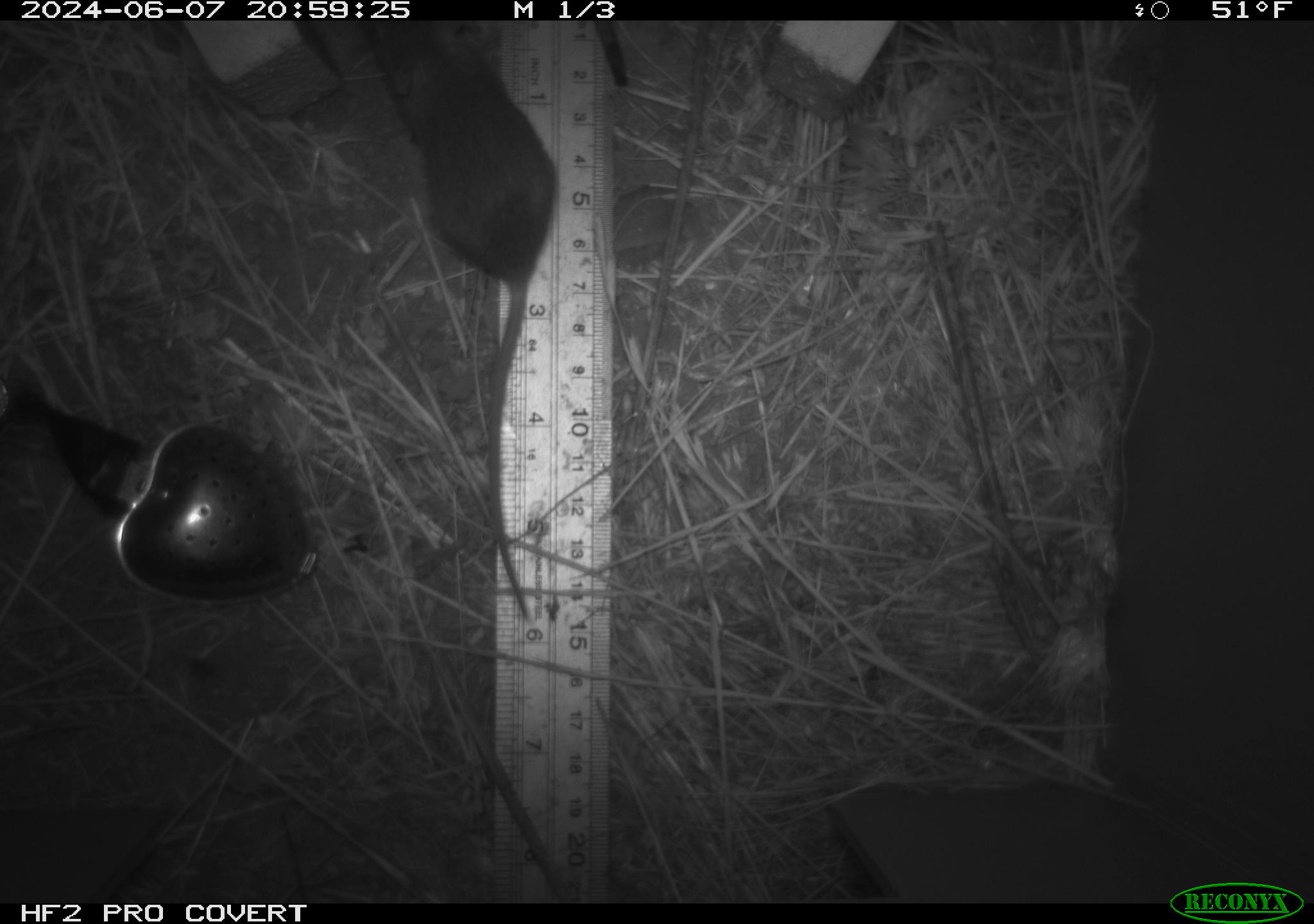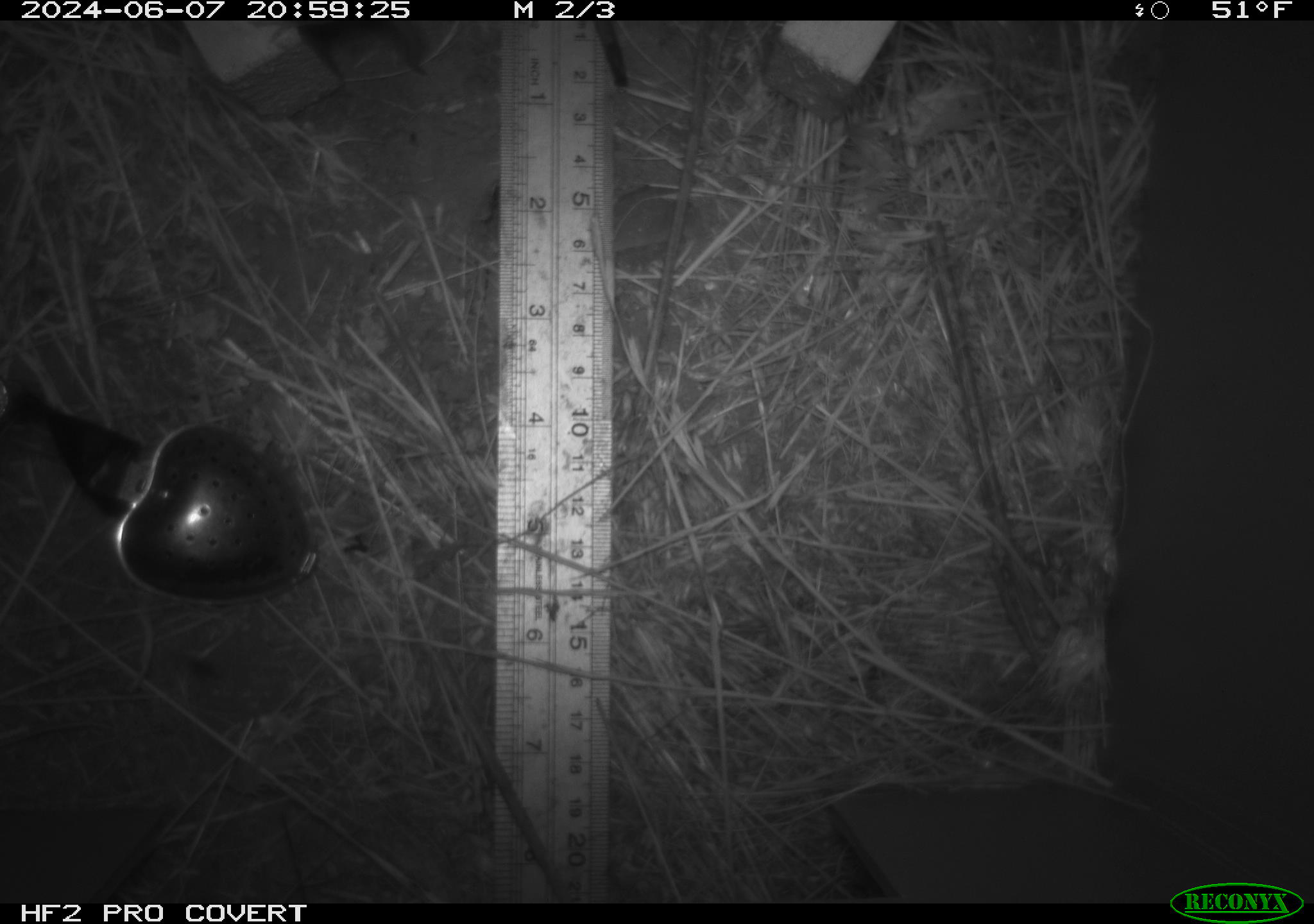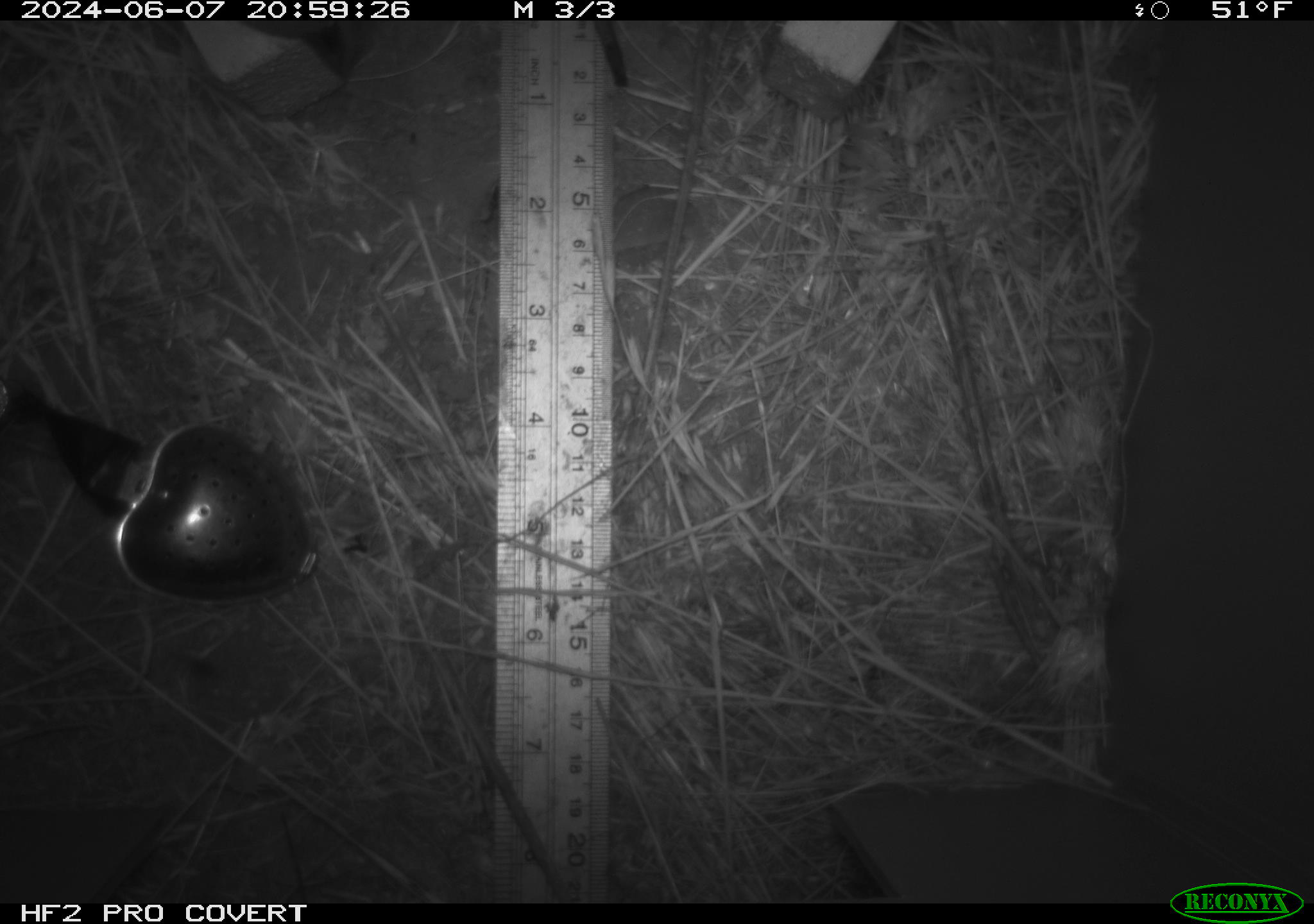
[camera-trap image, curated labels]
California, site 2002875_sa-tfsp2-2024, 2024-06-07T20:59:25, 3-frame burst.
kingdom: Animalia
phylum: Chordata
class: Mammalia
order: Rodentia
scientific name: Rodentia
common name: mouse species